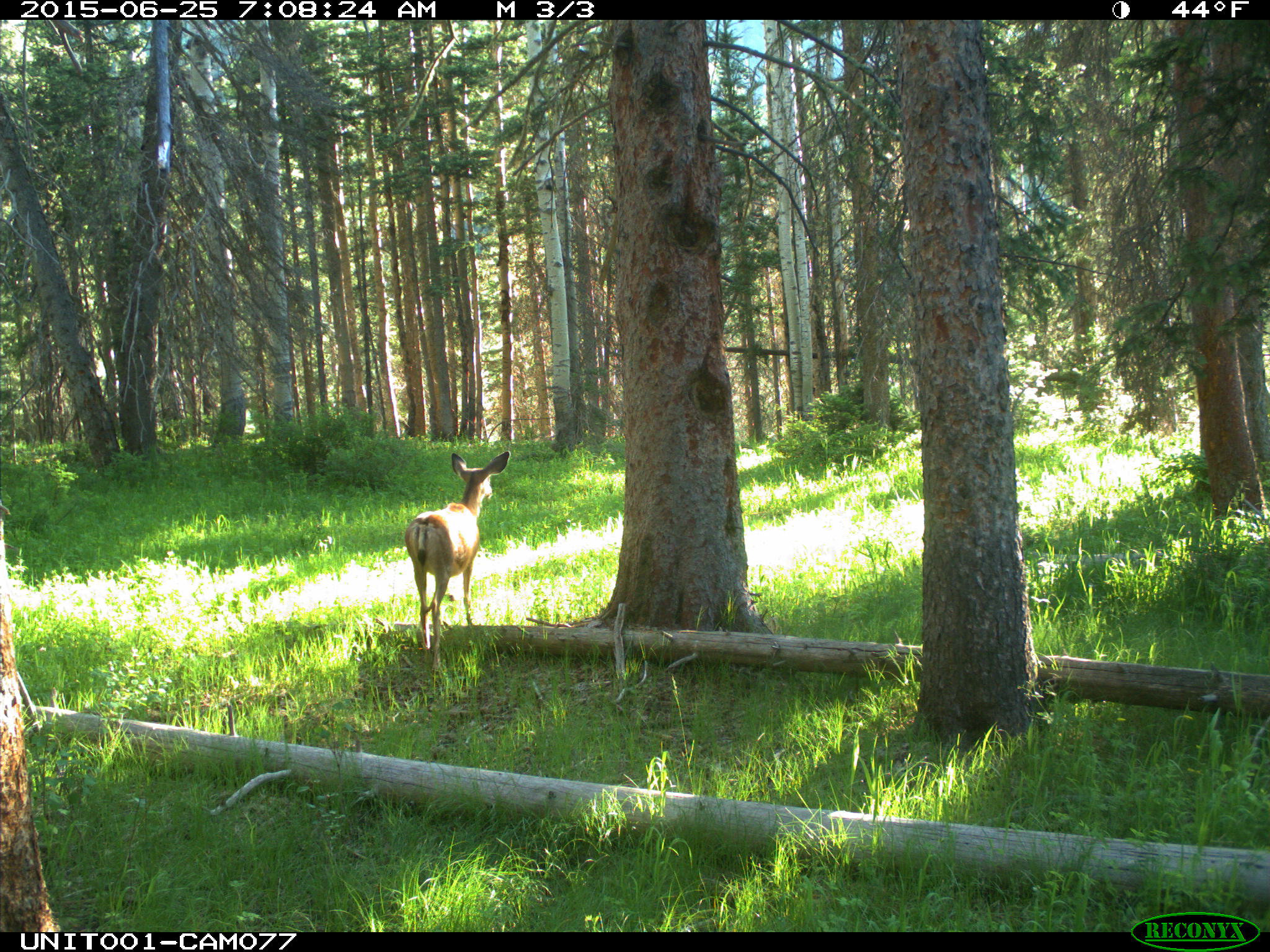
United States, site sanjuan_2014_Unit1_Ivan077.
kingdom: Animalia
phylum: Chordata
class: Mammalia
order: Artiodactyla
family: Cervidae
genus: Odocoileus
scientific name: Odocoileus hemionus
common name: mule deer